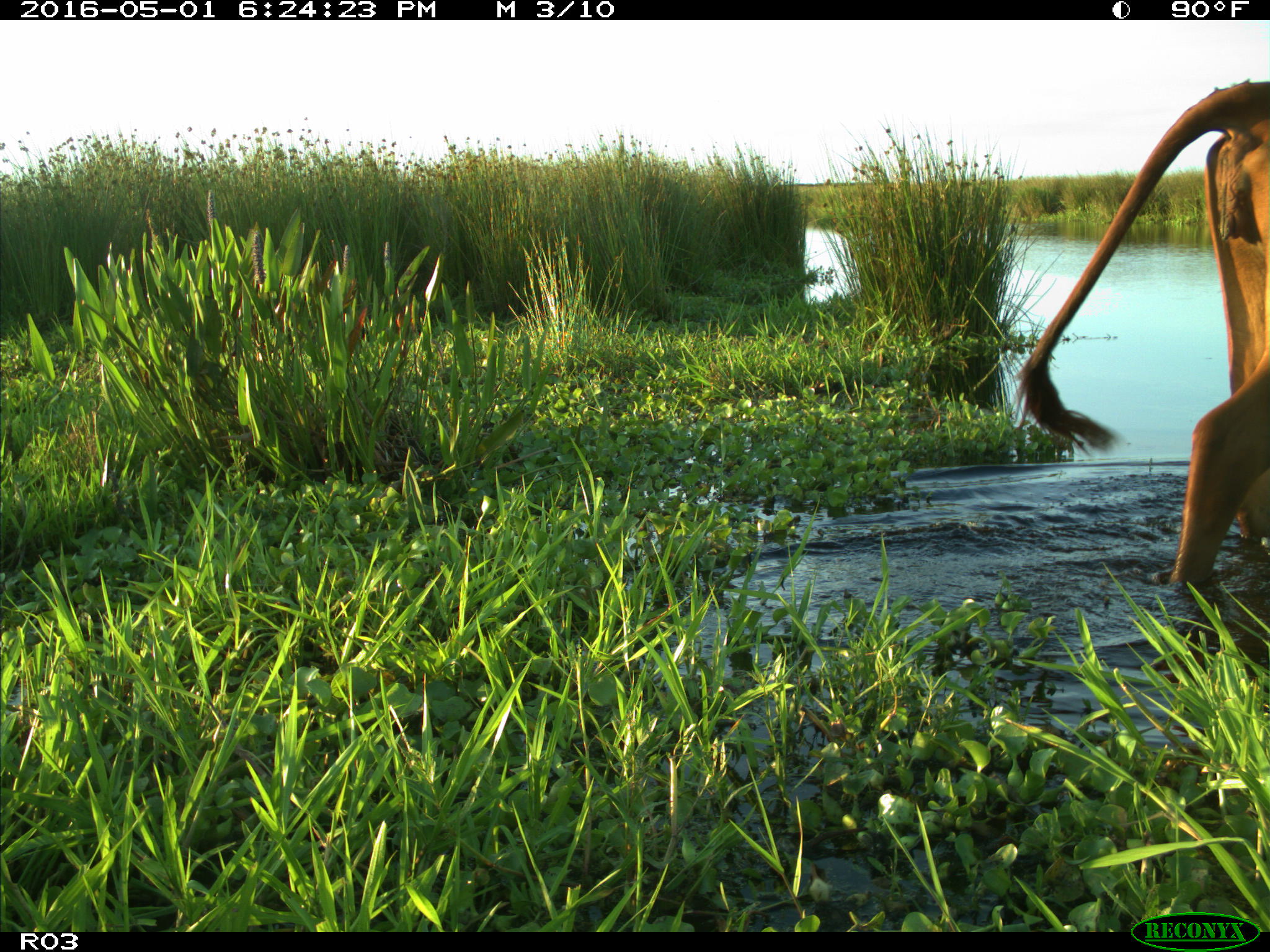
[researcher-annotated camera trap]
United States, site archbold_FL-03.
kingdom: Animalia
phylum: Chordata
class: Mammalia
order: Artiodactyla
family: Bovidae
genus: Bos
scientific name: Bos taurus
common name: domestic cow